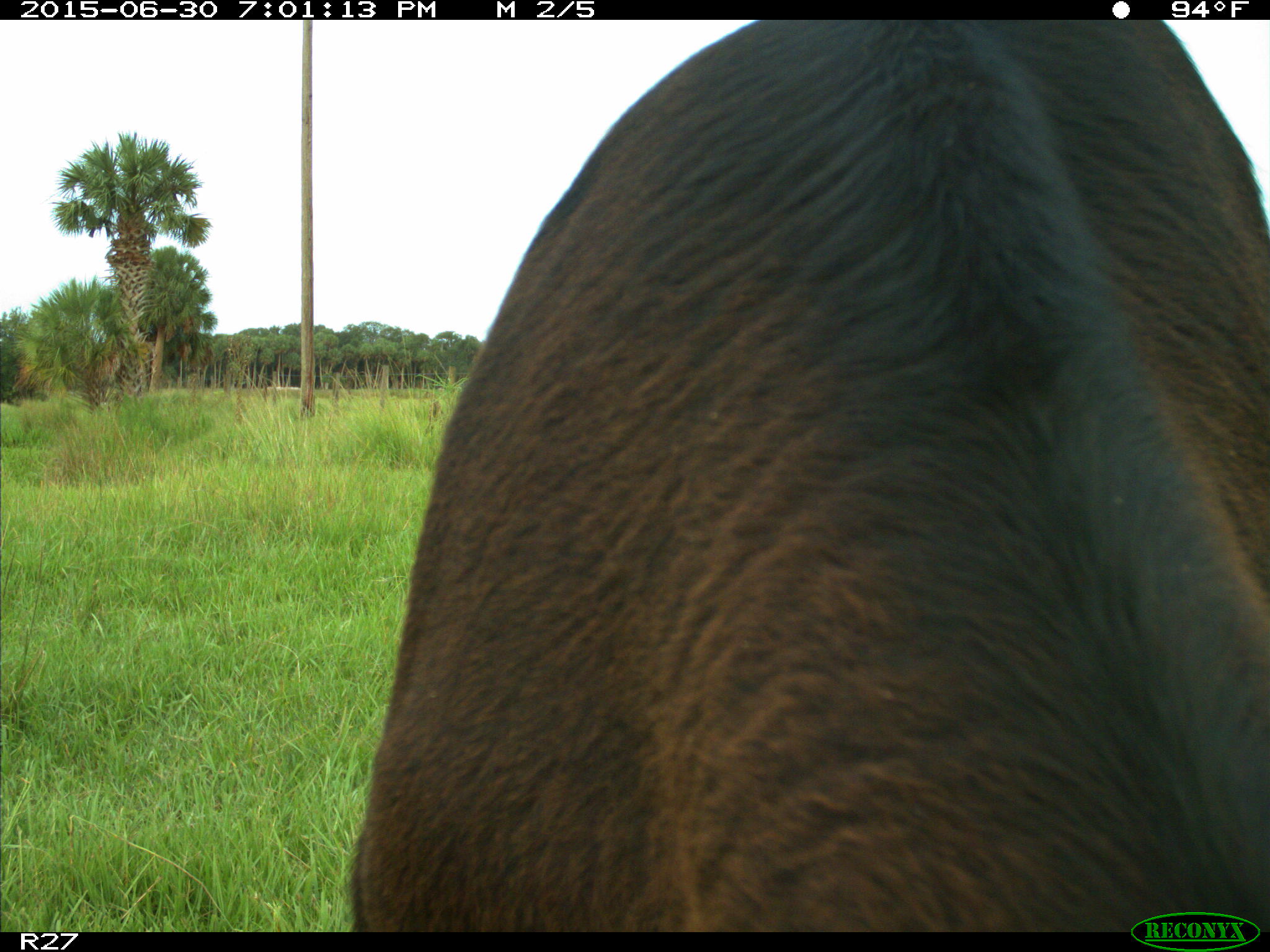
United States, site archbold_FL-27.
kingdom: Animalia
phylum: Chordata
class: Mammalia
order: Artiodactyla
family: Bovidae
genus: Bos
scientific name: Bos taurus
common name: domestic cow